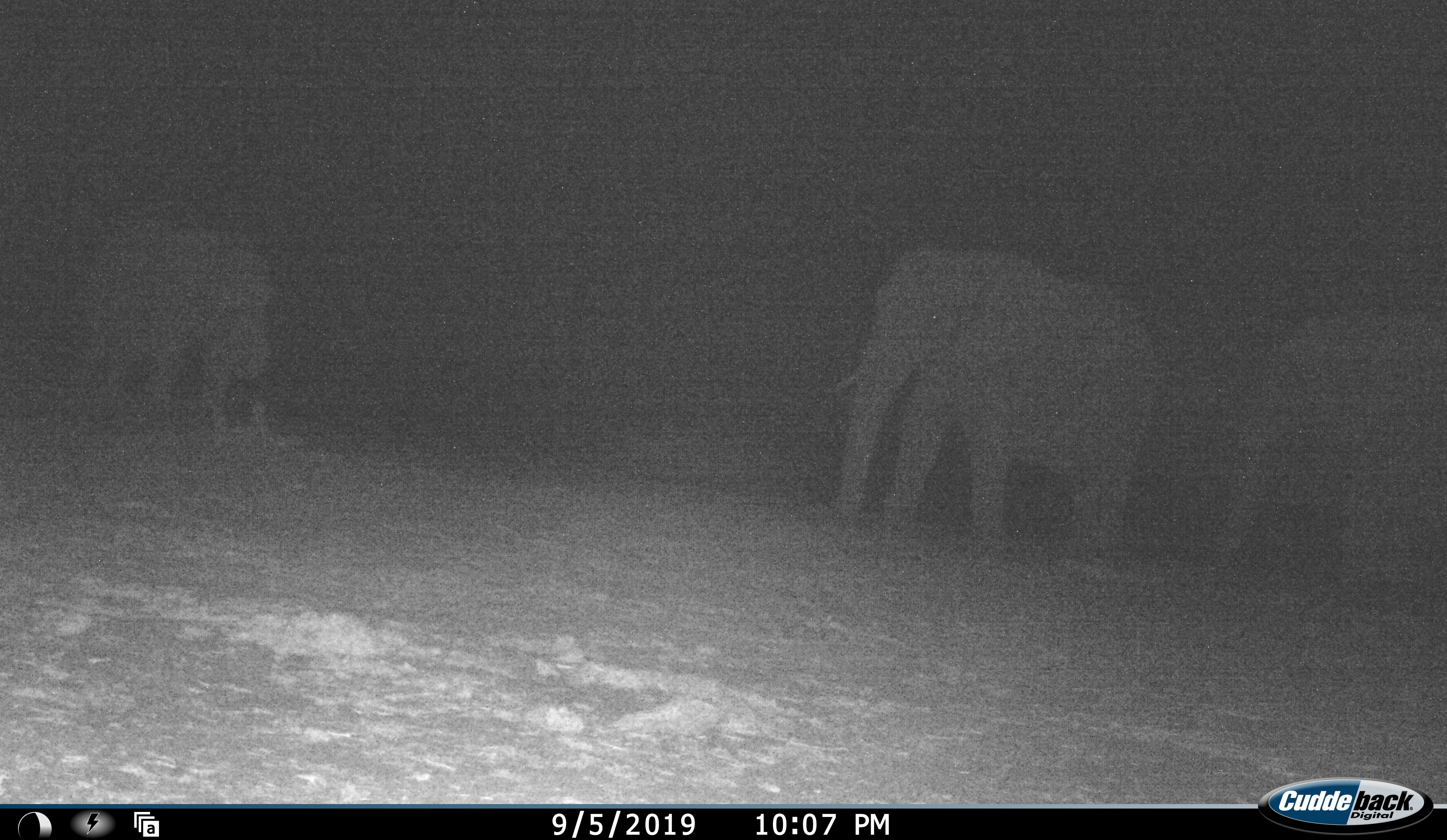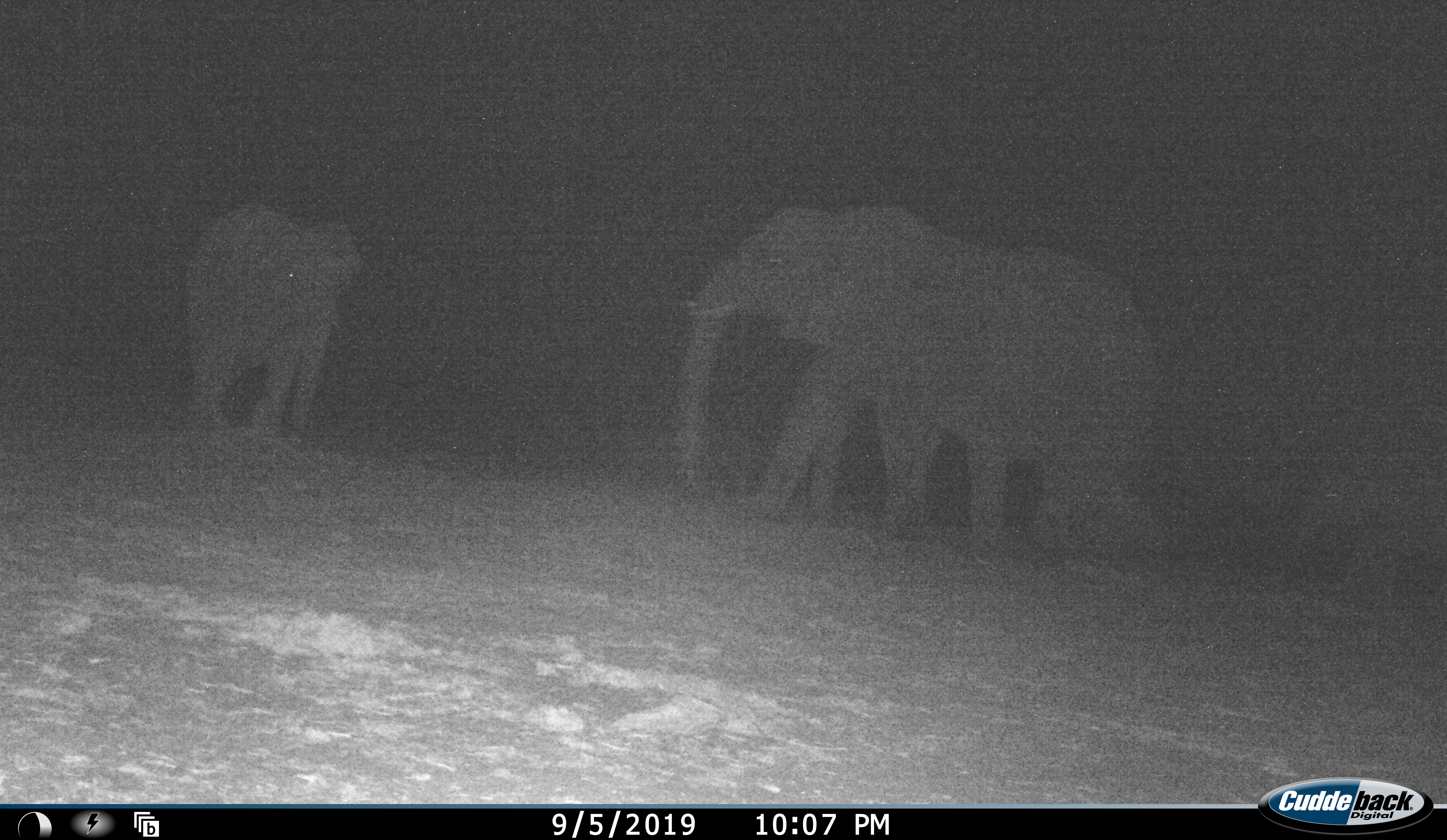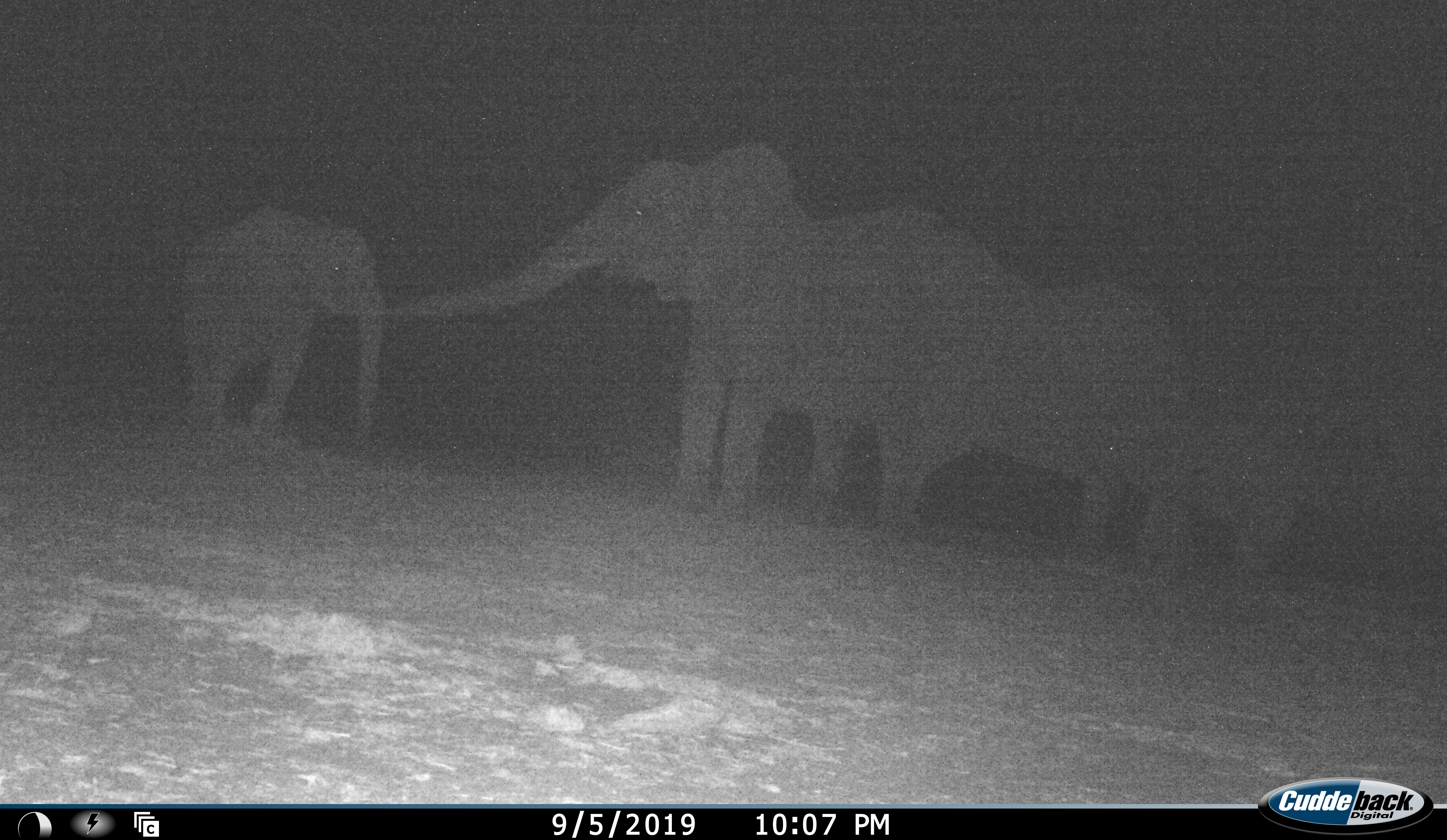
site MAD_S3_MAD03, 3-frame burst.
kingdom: Animalia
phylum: Chordata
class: Mammalia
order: Proboscidea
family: Elephantidae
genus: Loxodonta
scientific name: Loxodonta africana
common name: african bush elephant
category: elephant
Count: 4.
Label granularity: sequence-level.